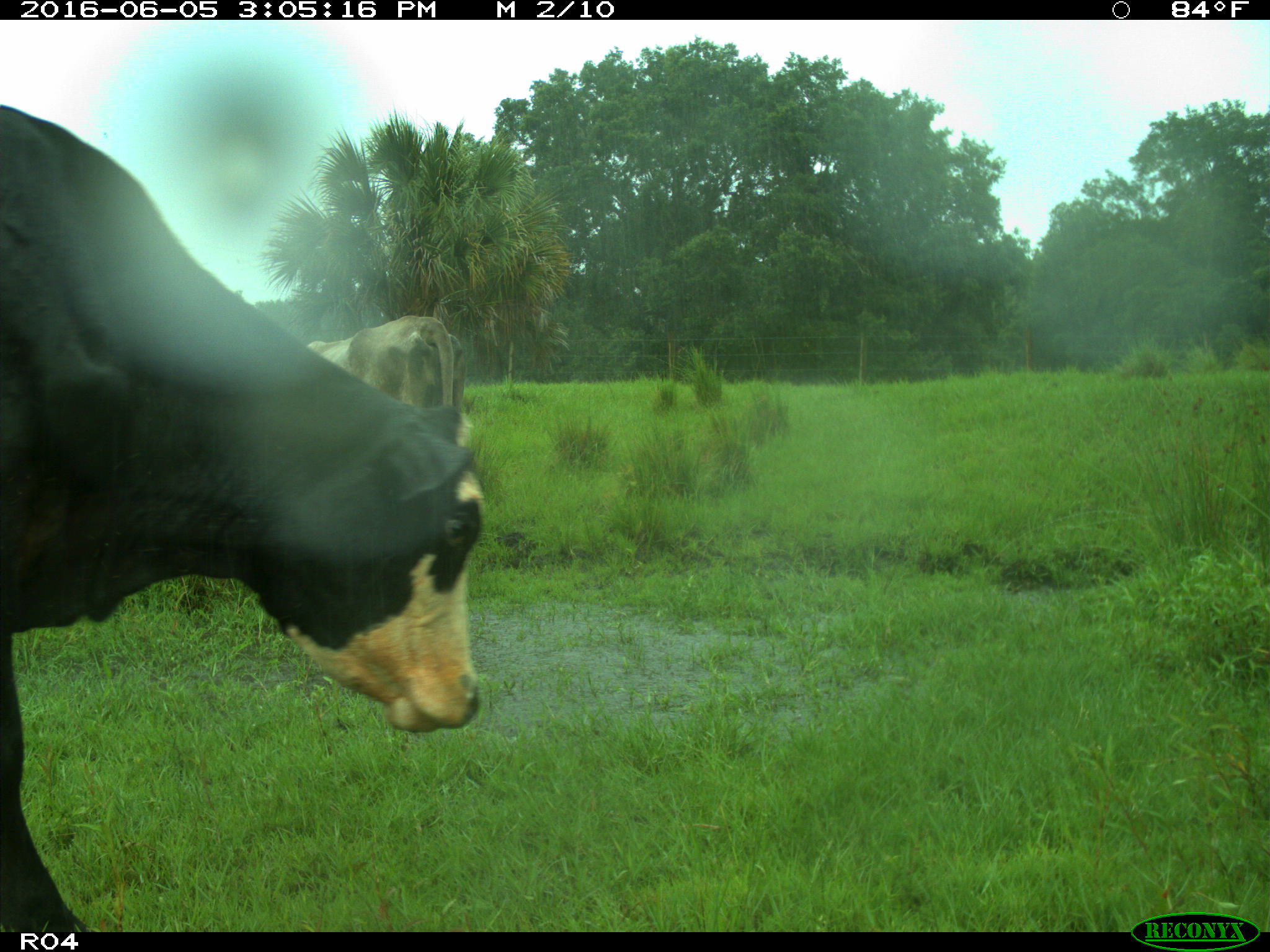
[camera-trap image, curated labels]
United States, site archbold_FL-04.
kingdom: Animalia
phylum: Chordata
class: Mammalia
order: Artiodactyla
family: Bovidae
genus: Bos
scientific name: Bos taurus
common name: domestic cow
Bos taurus (domestic cow).